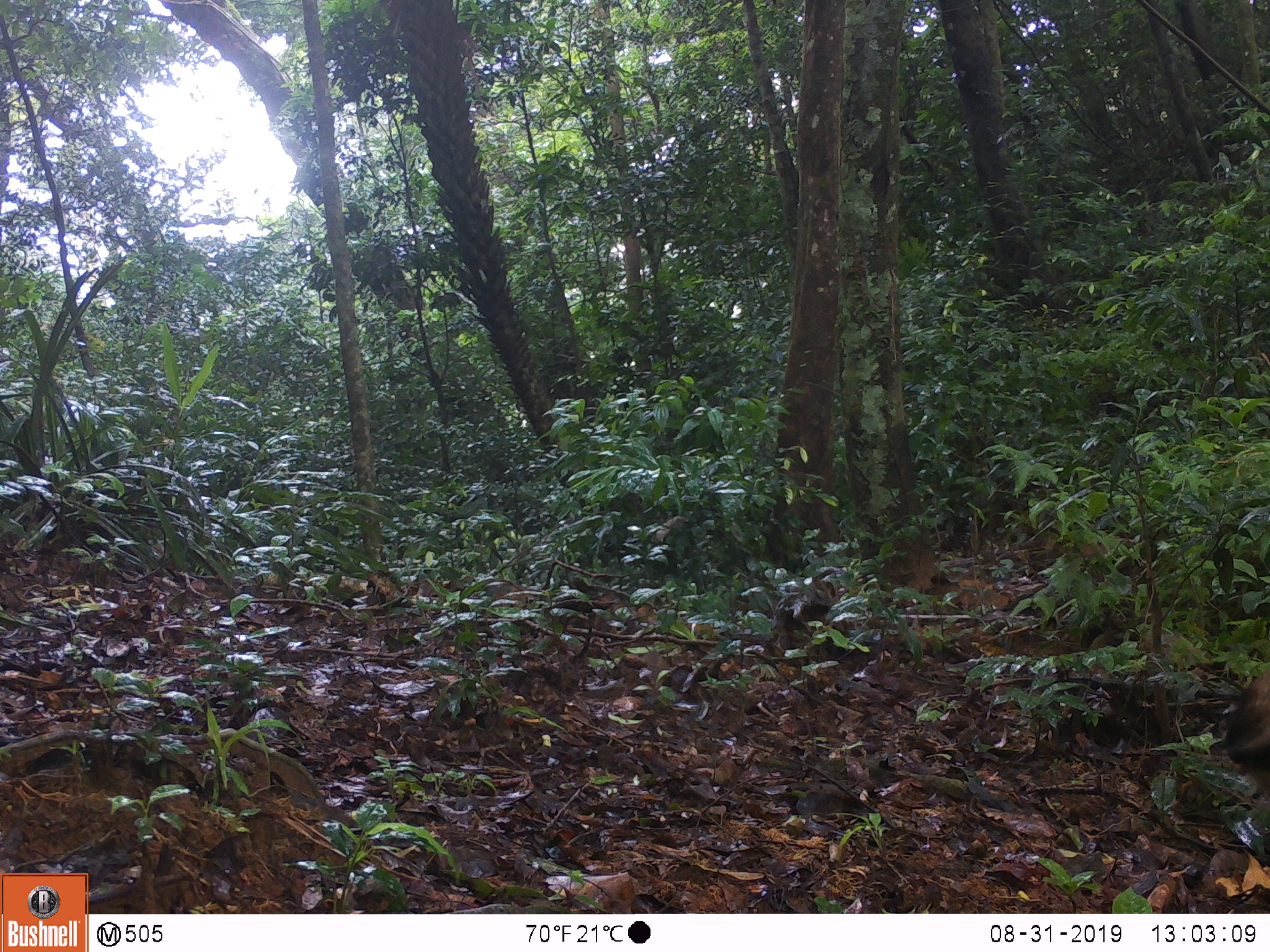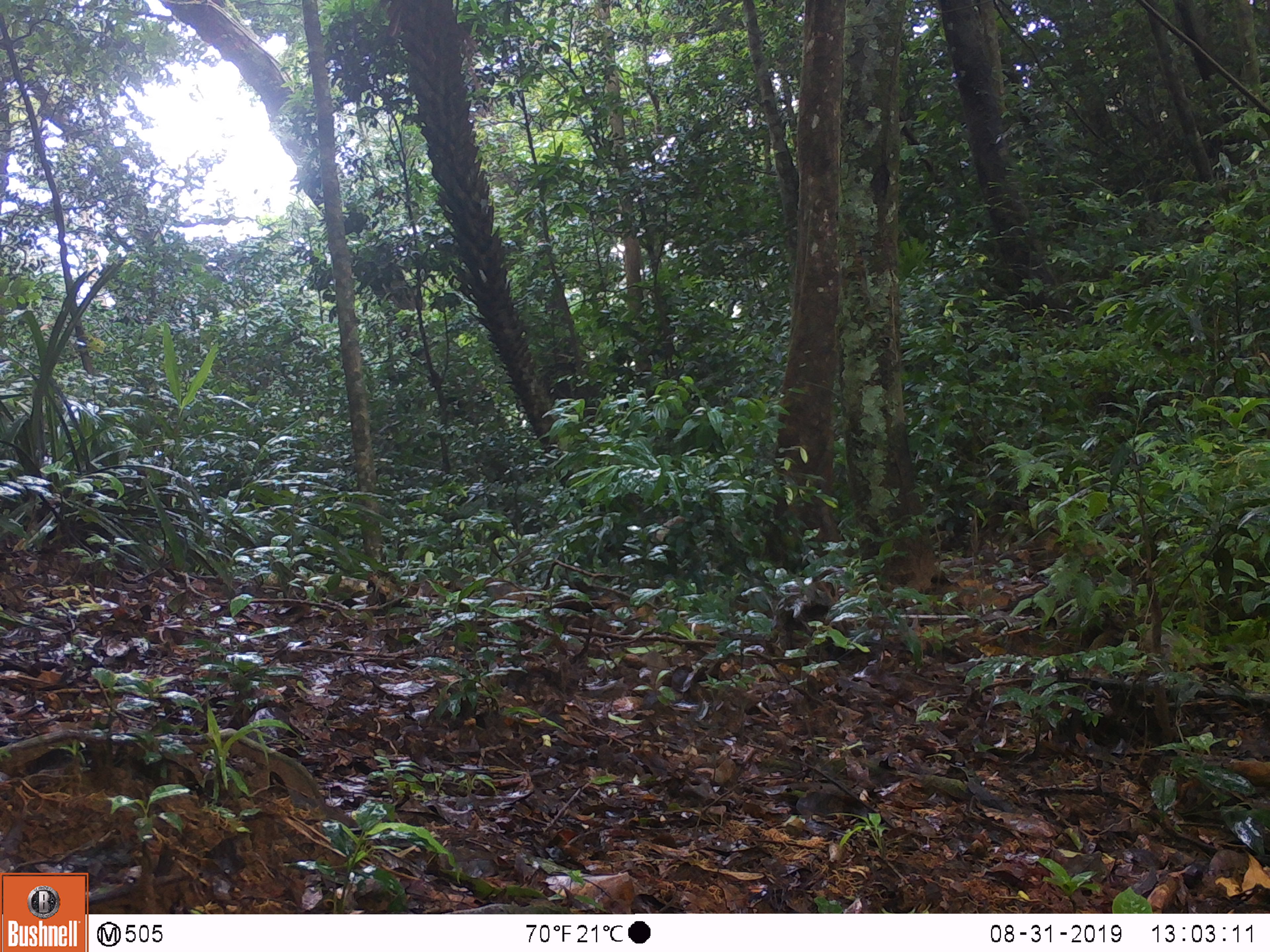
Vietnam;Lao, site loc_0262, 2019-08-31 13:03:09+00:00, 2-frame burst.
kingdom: Animalia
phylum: Chordata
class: Mammalia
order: Artiodactyla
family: Cervidae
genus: Rusa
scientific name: Rusa unicolor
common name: sambar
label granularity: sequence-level